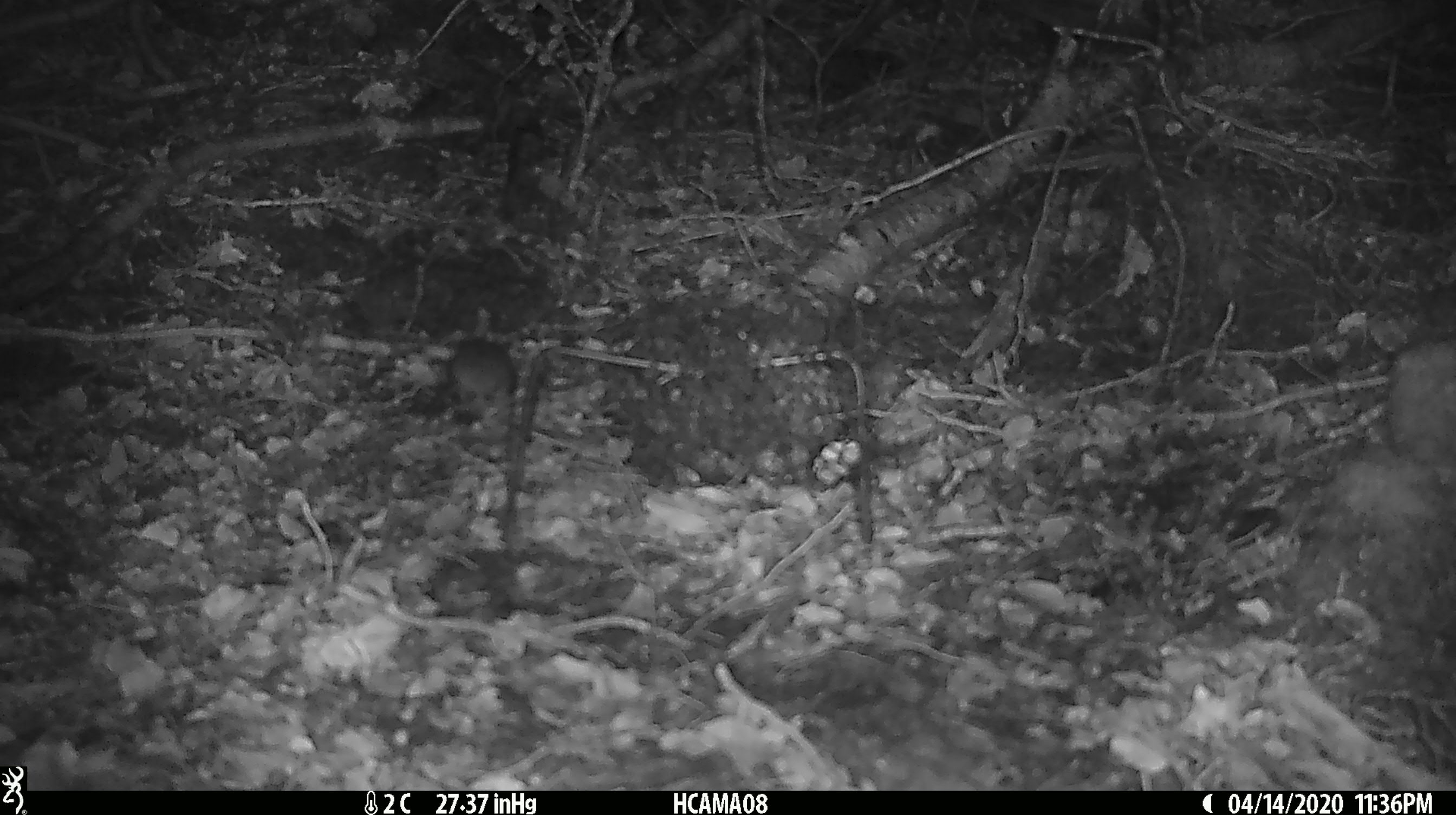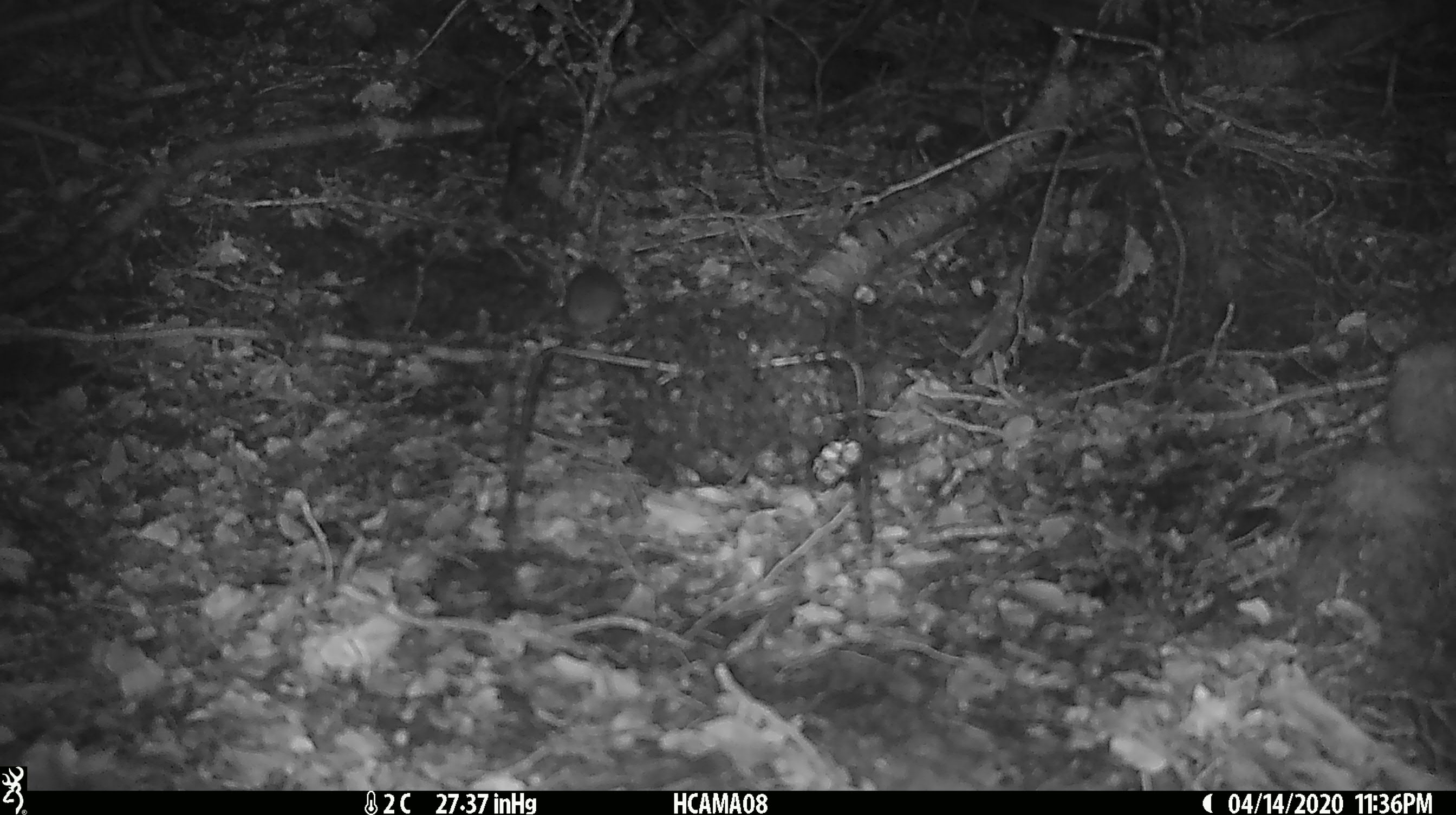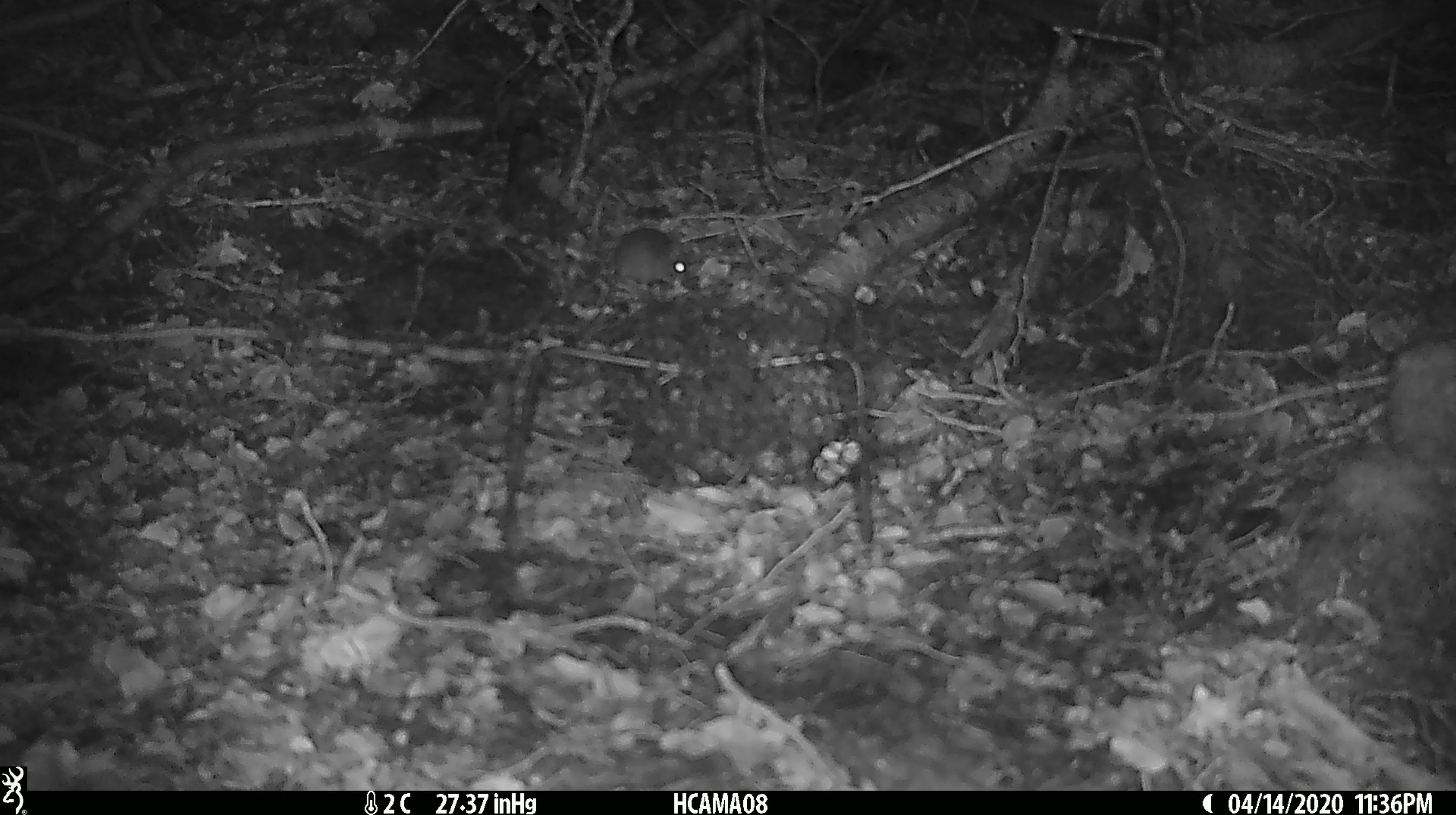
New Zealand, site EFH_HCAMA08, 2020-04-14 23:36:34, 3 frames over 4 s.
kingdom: Animalia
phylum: Chordata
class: Mammalia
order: Rodentia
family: Muridae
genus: Mus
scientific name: Mus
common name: mouse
Mouse (Mus).